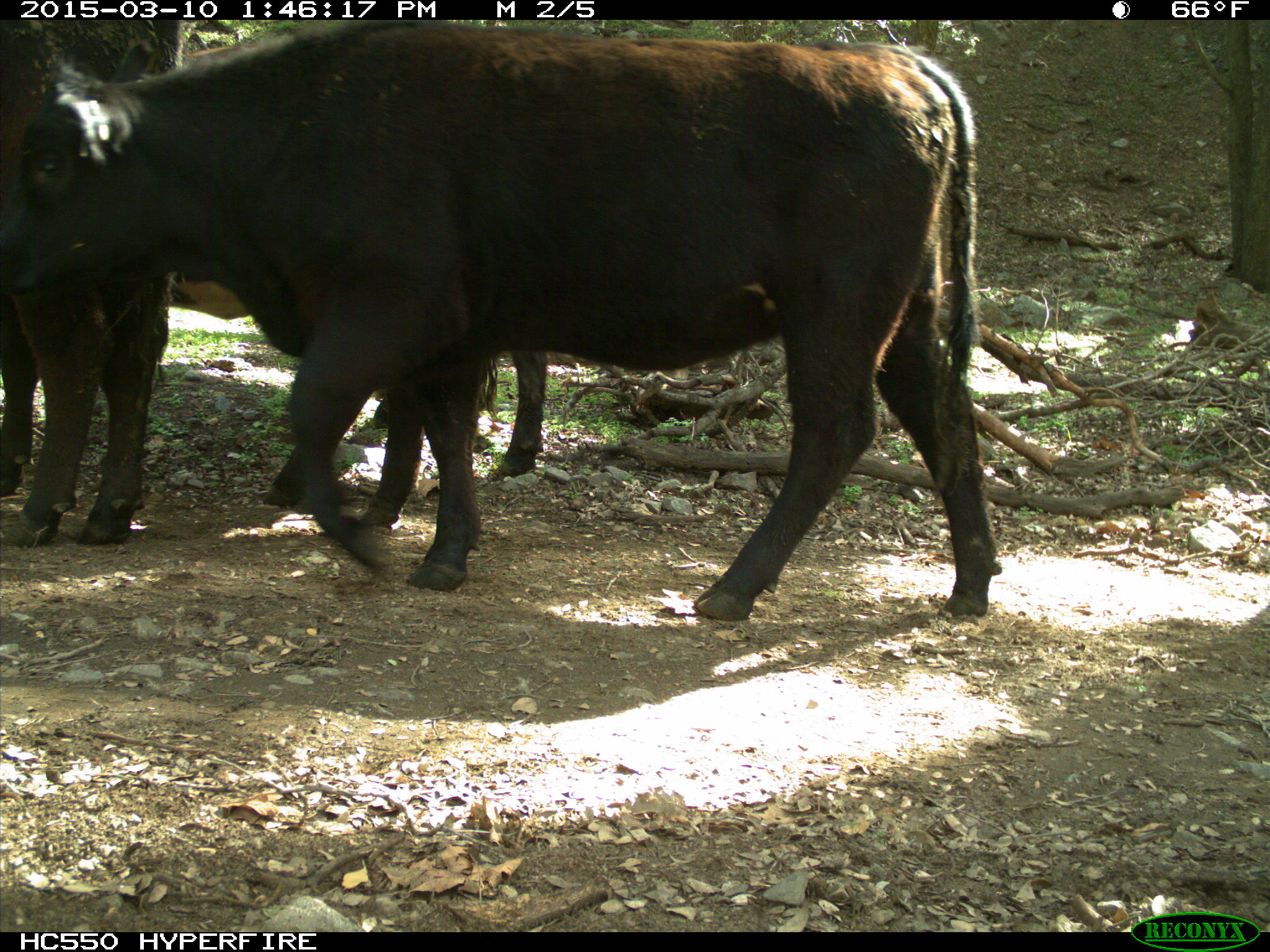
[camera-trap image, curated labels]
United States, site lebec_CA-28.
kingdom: Animalia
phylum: Chordata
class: Mammalia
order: Artiodactyla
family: Bovidae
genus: Bos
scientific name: Bos taurus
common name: domestic cow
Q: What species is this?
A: Bos taurus (domestic cow).